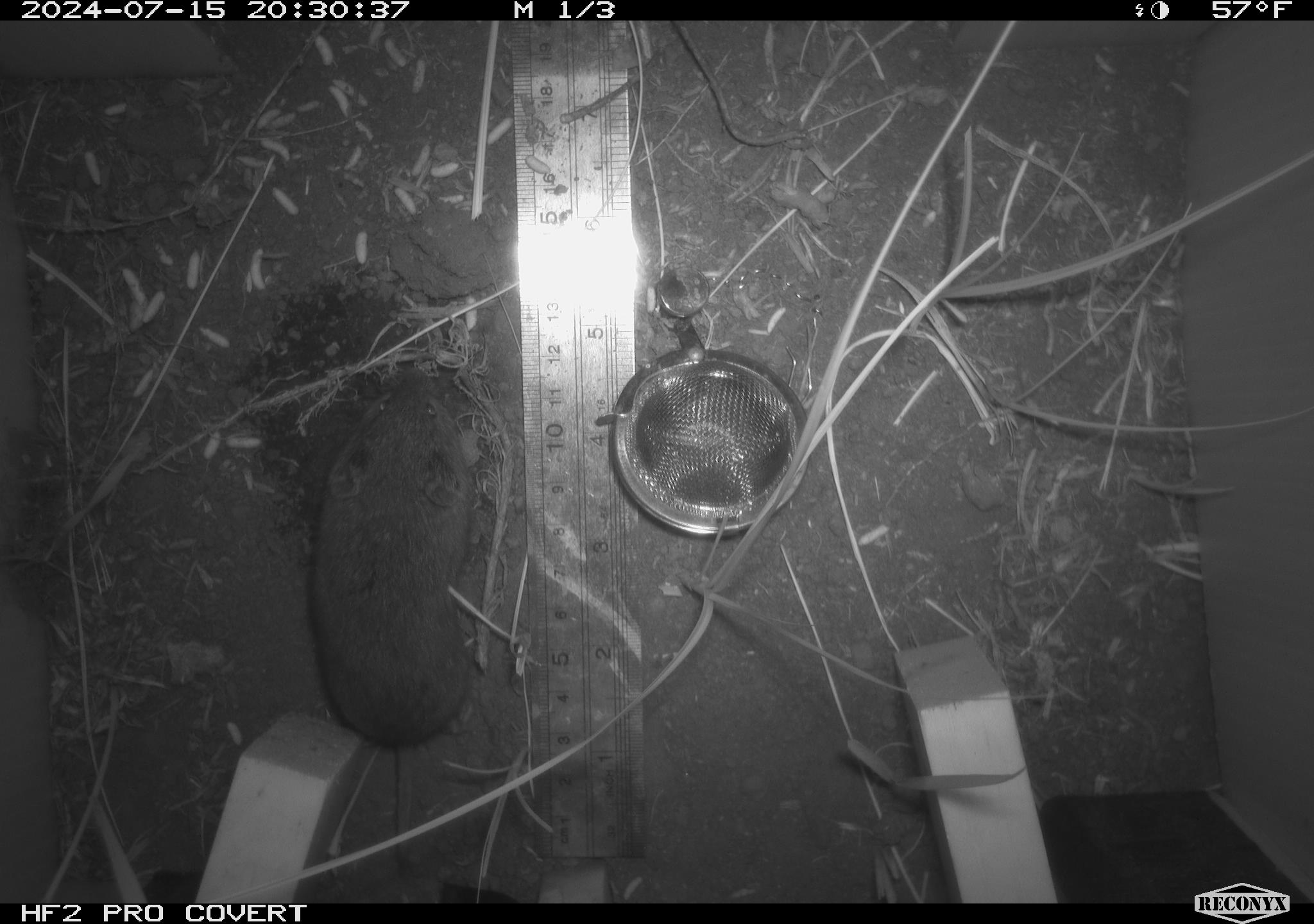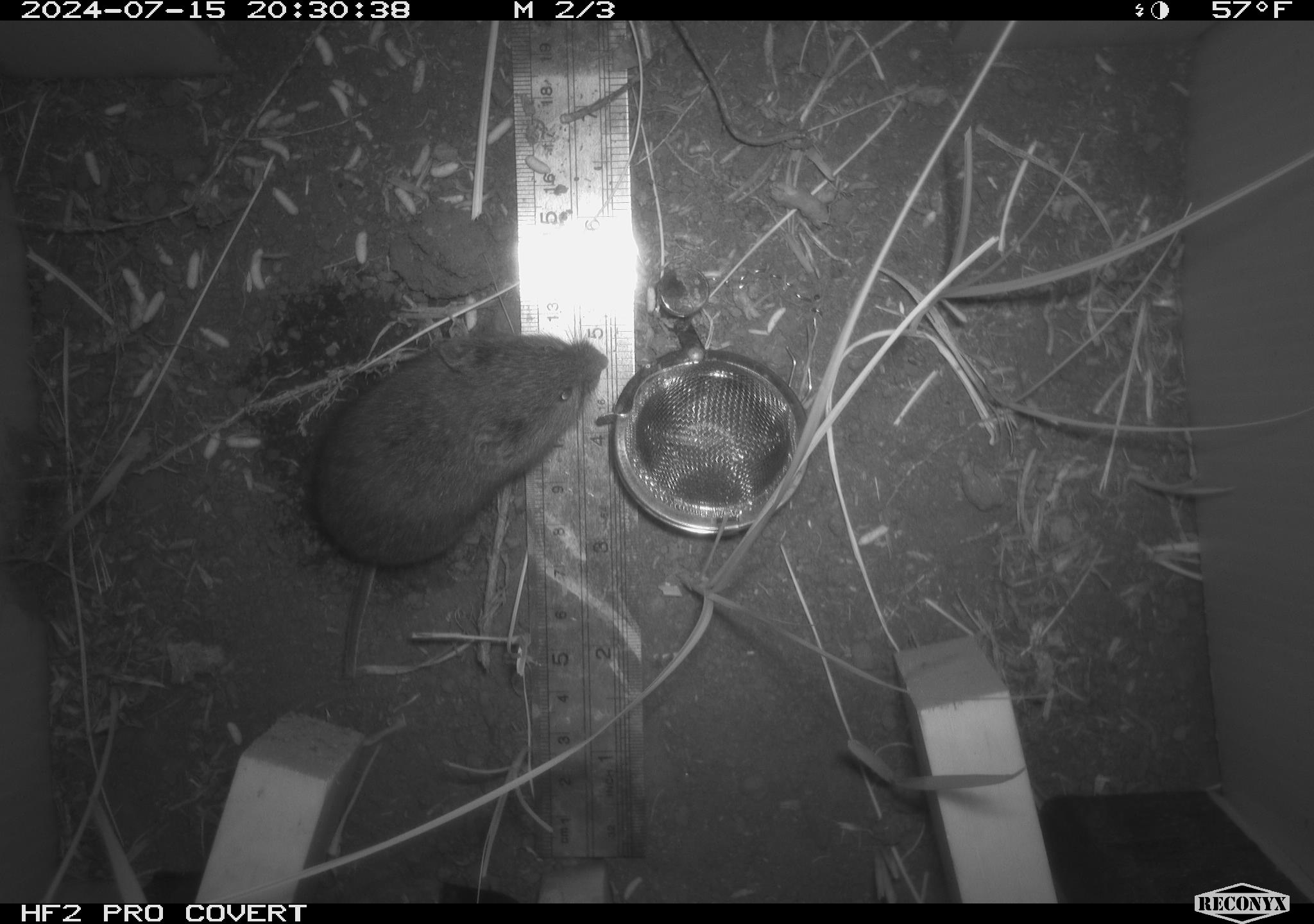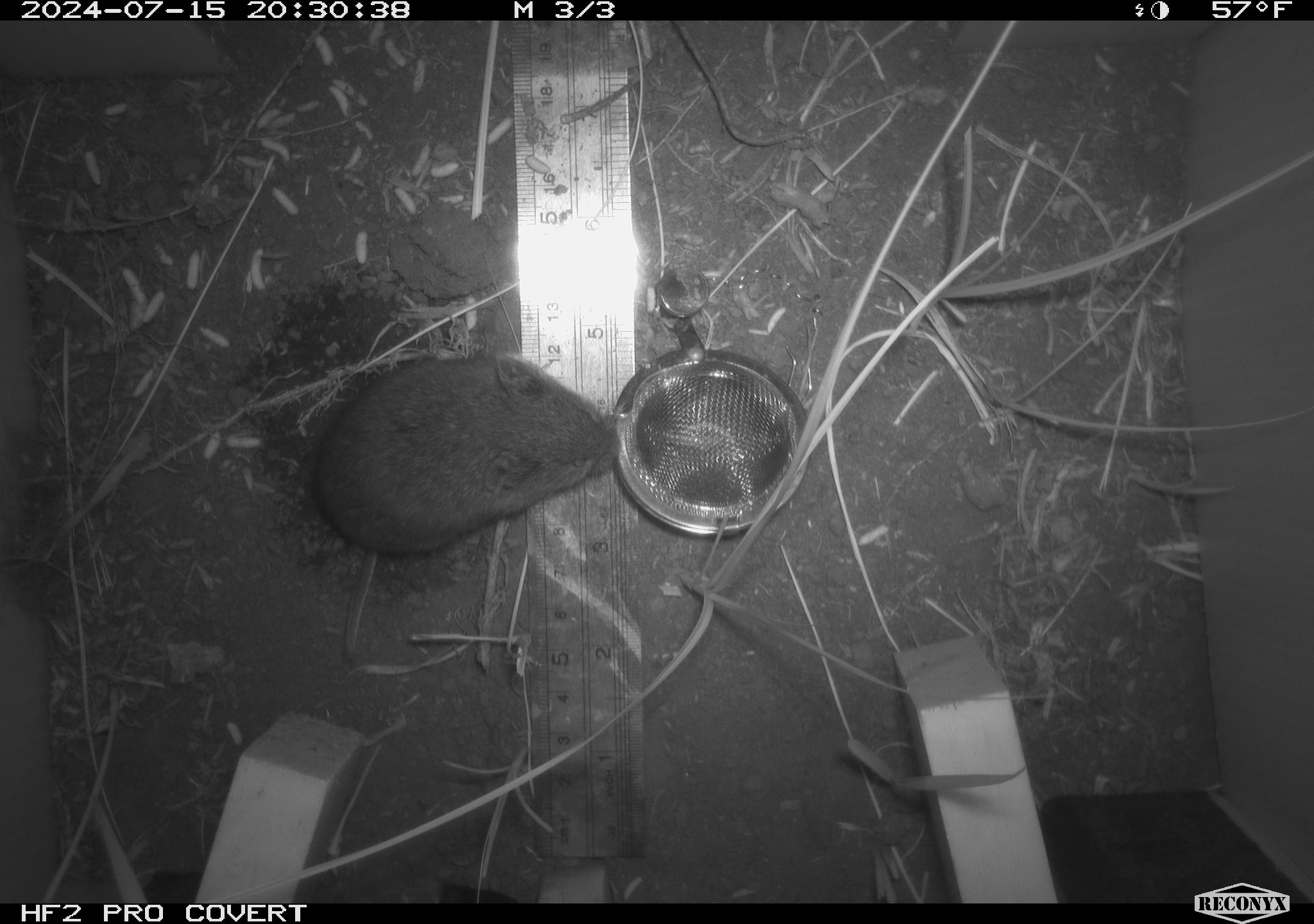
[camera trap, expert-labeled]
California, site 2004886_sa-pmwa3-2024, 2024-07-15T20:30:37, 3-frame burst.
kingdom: Animalia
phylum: Chordata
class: Mammalia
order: Rodentia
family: Cricetidae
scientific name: Arvicolinae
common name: voles, lemmings, and muskrats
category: arvicolinae subfamily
Arvicolinae subfamily (voles, lemmings, and muskrats) (Arvicolinae).